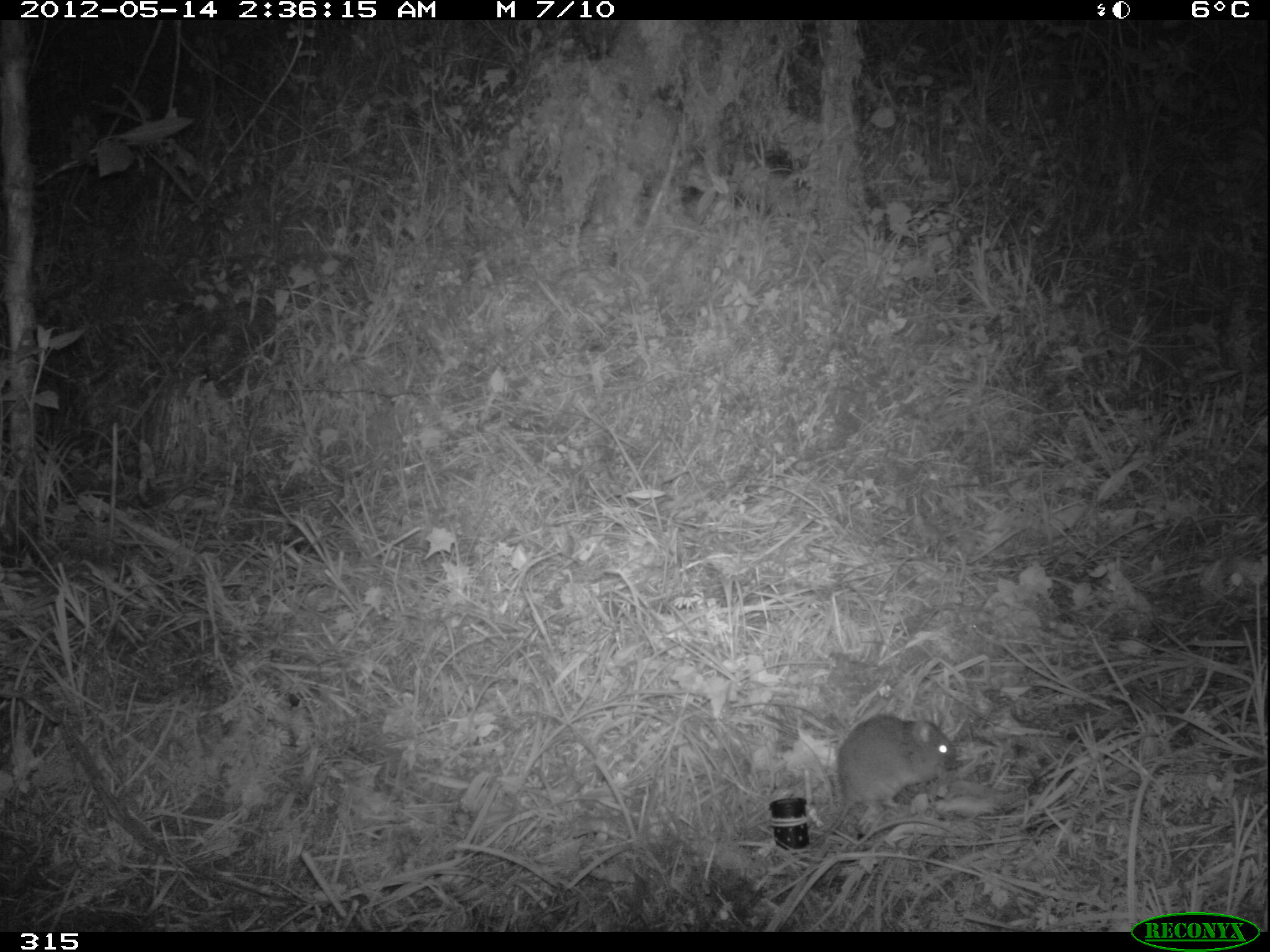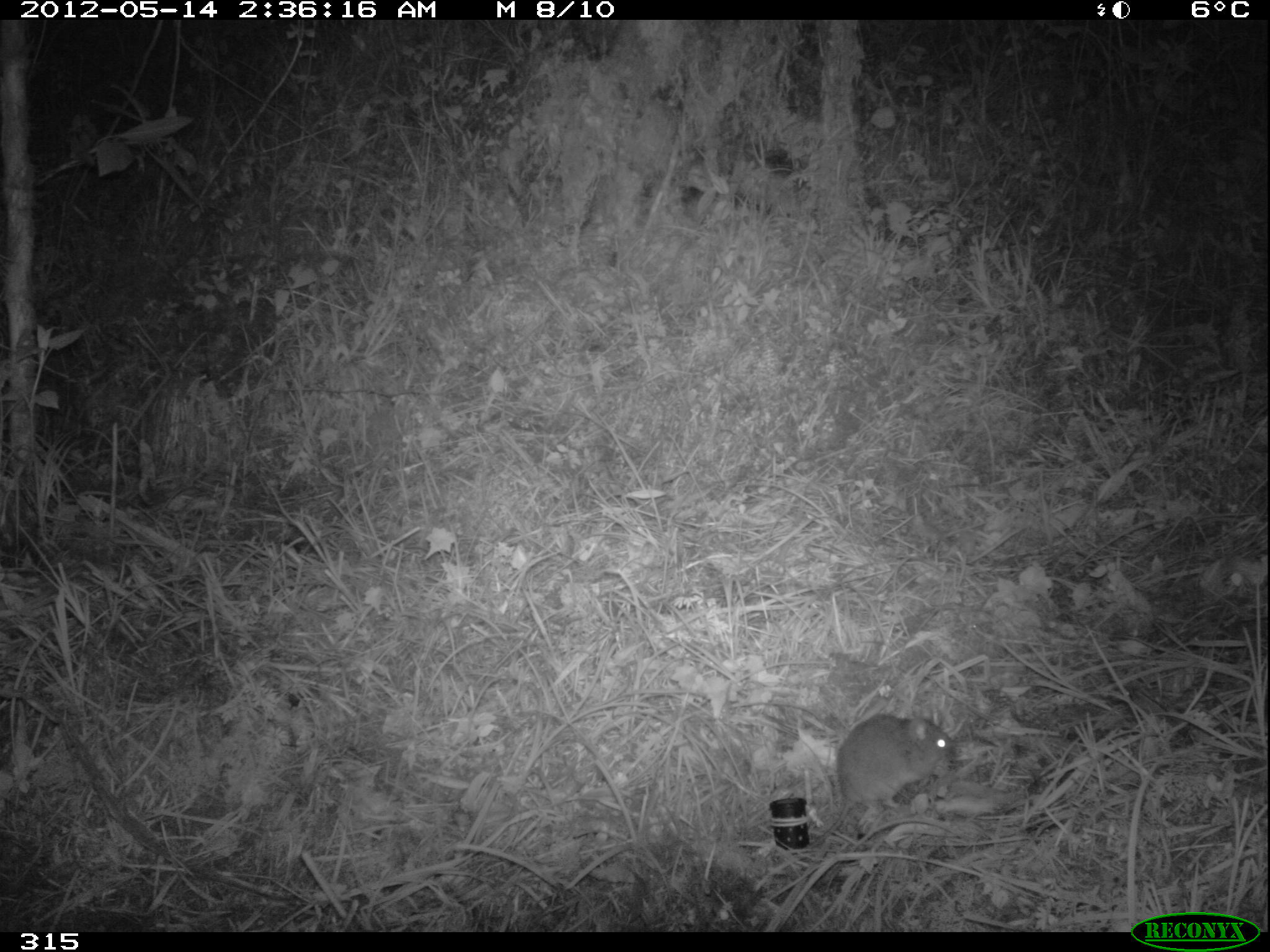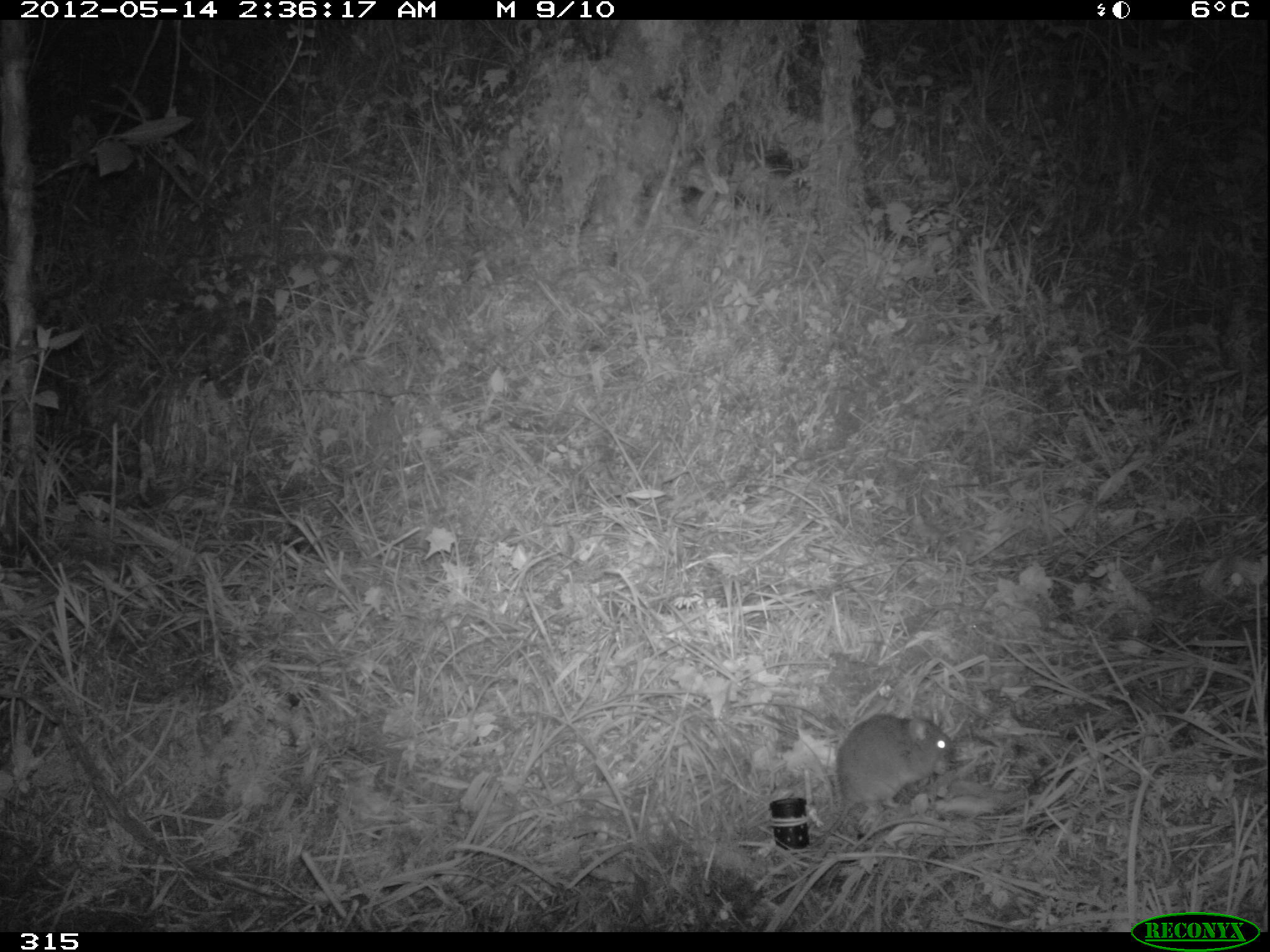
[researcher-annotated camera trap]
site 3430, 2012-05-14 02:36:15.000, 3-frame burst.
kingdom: Animalia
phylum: Chordata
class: Mammalia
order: Rodentia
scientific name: Rodentia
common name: rodents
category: unknown rodent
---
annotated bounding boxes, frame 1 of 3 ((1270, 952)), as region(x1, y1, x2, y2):
unknown rodent: region(809, 715, 957, 848)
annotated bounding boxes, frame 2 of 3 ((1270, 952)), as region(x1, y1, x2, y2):
unknown rodent: region(809, 715, 957, 848)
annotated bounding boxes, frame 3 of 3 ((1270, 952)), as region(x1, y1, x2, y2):
unknown rodent: region(809, 711, 957, 848)